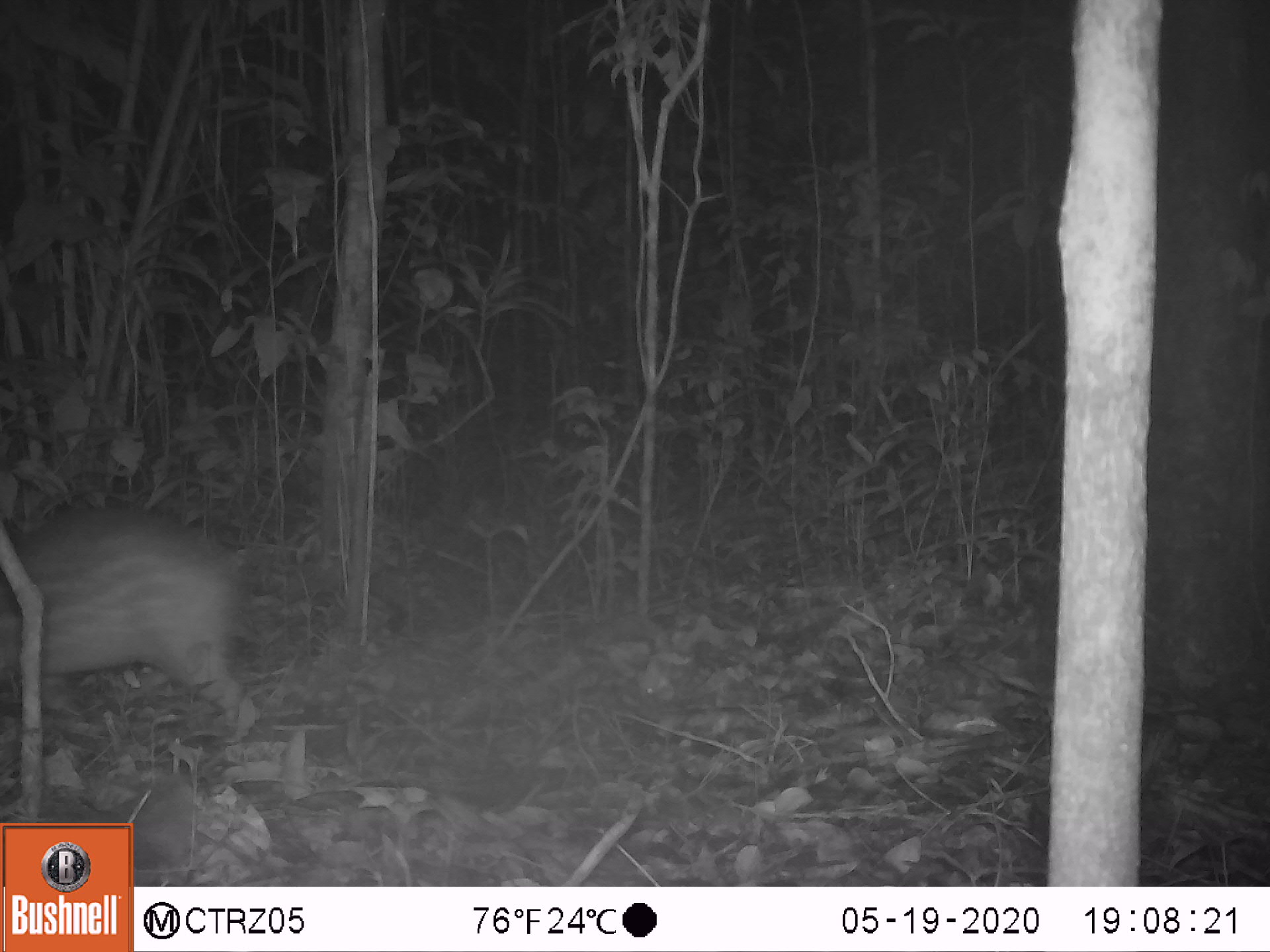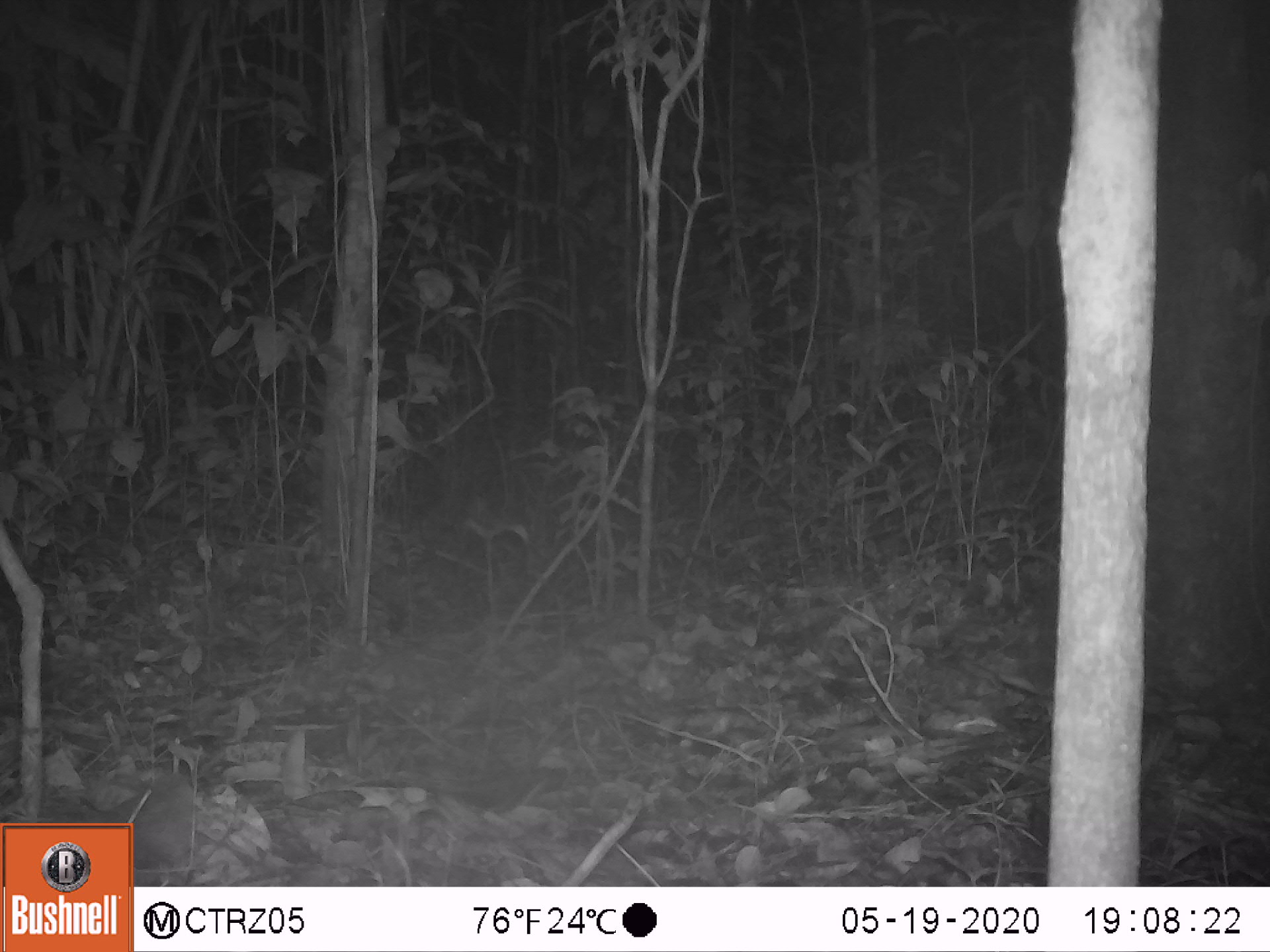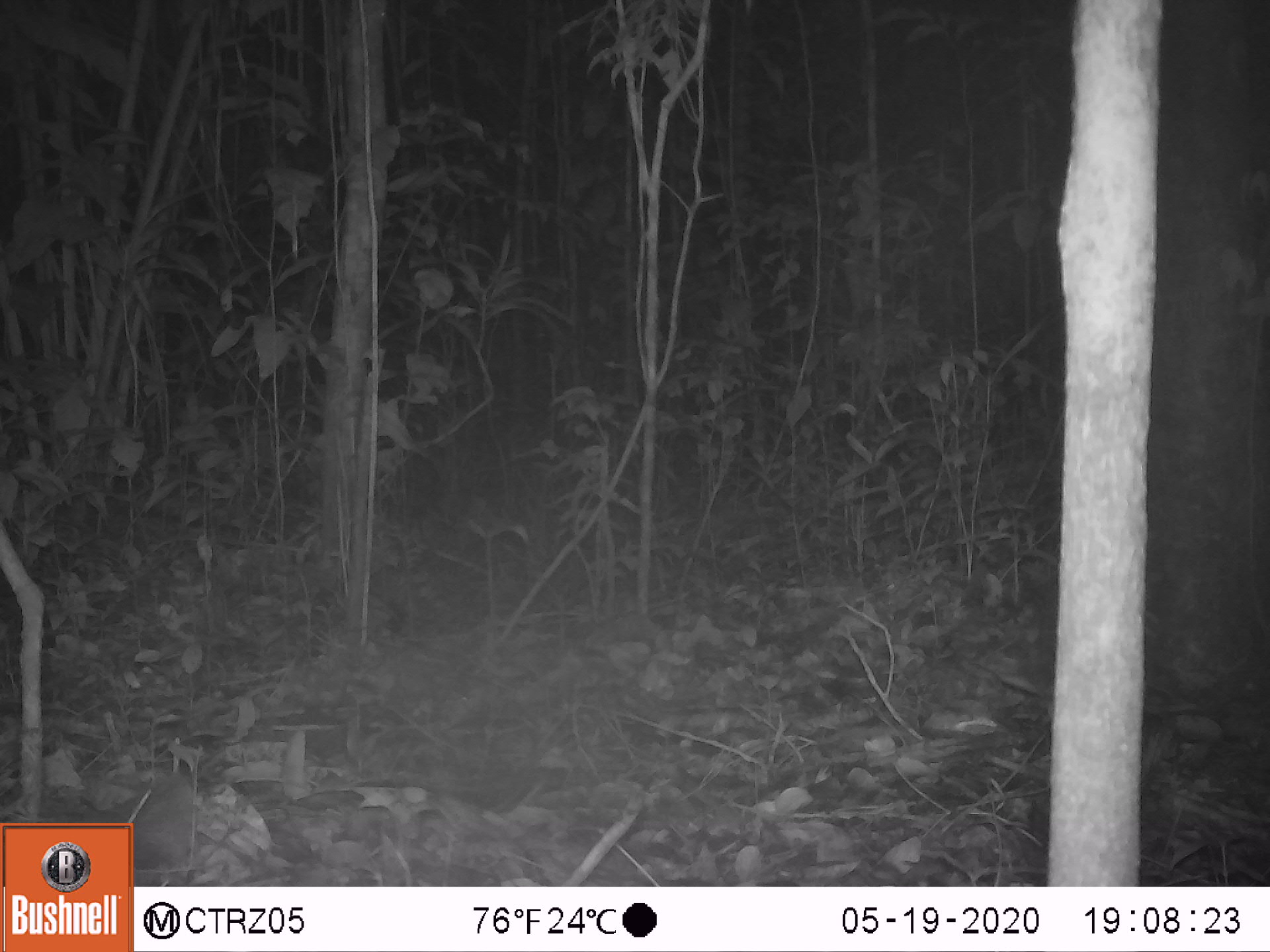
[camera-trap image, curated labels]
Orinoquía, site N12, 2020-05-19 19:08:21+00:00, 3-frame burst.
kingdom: Animalia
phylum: Chordata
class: Mammalia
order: Rodentia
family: Cuniculidae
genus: Cuniculus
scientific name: Cuniculus paca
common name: spotted paca